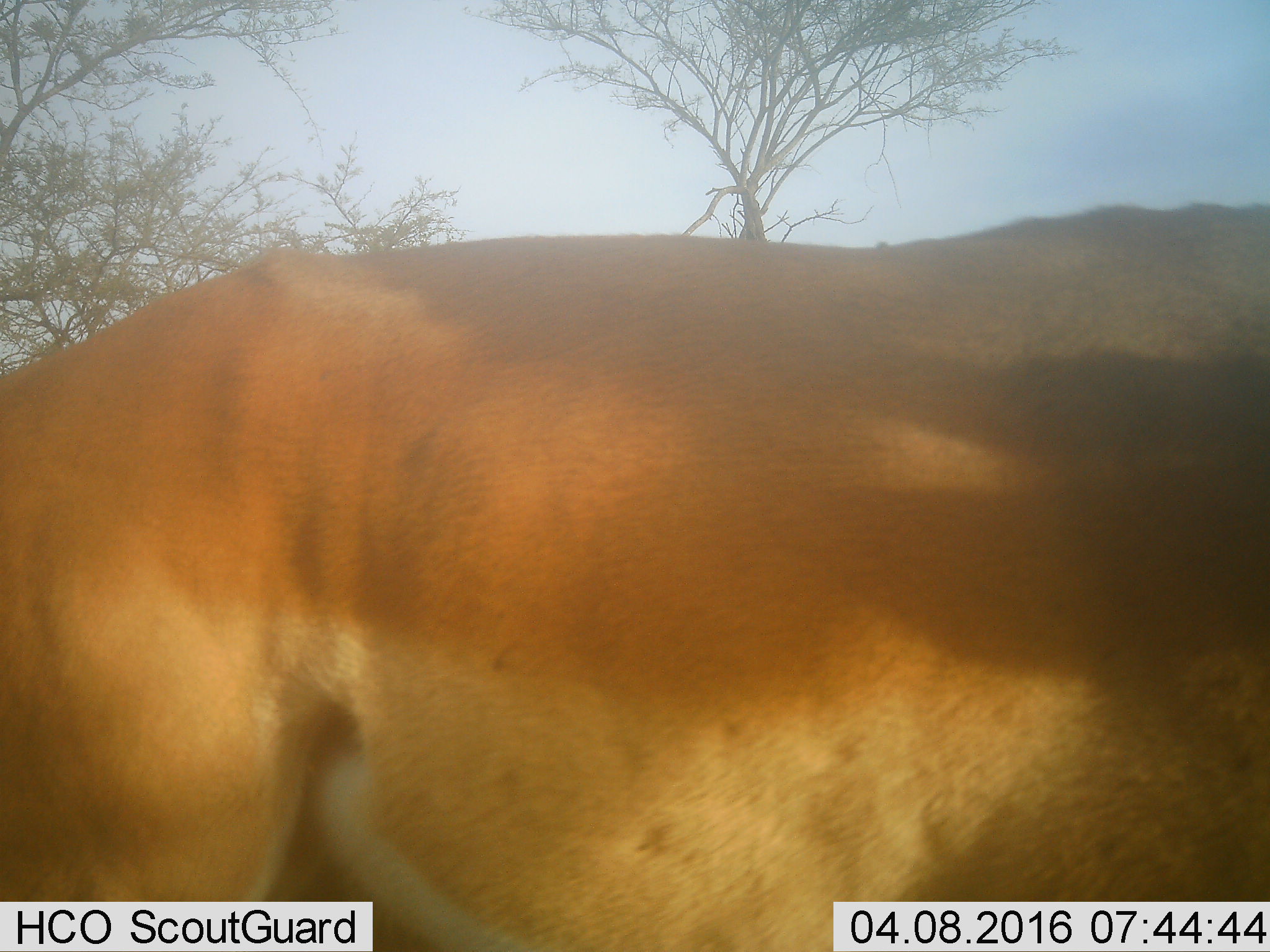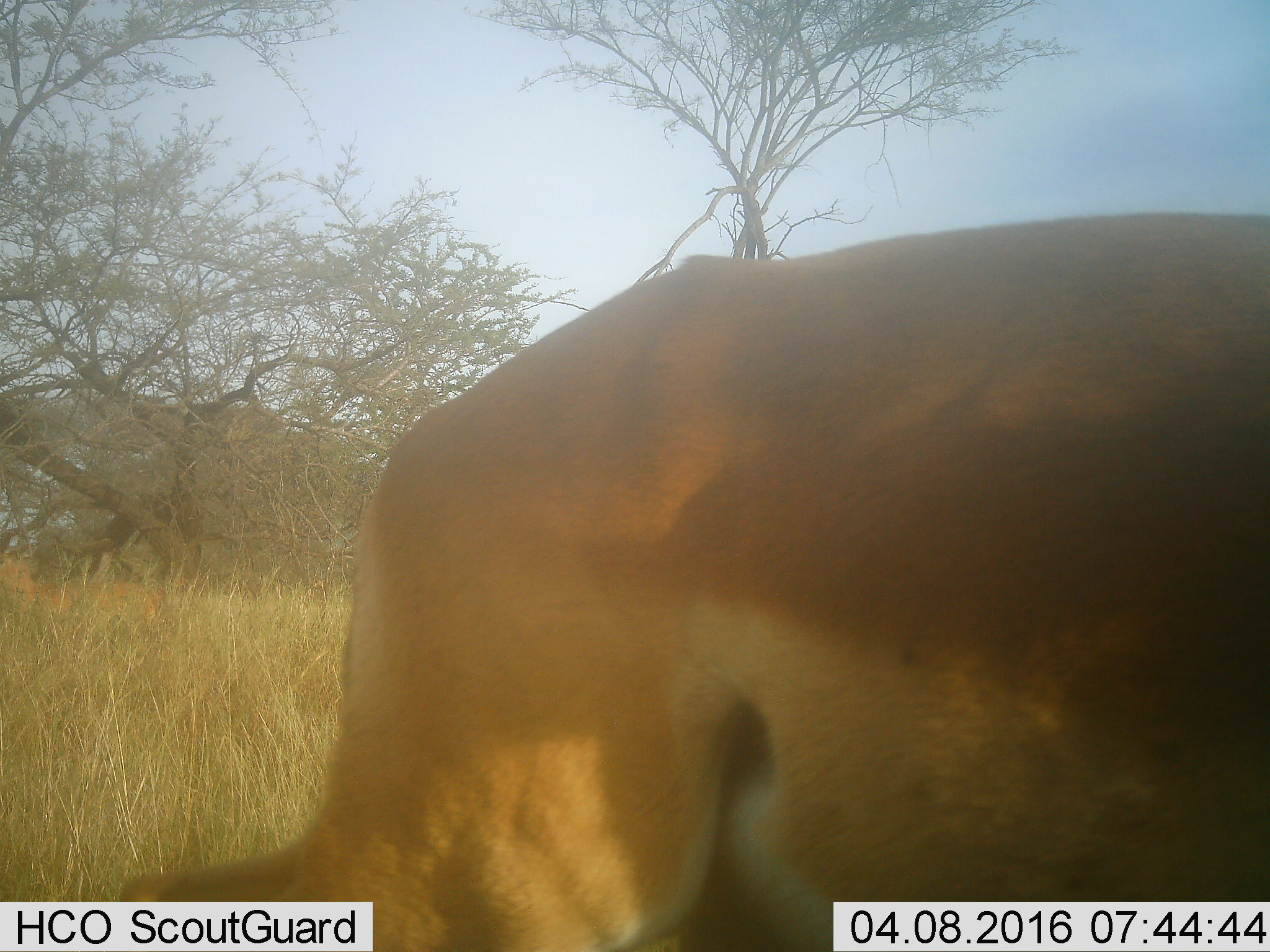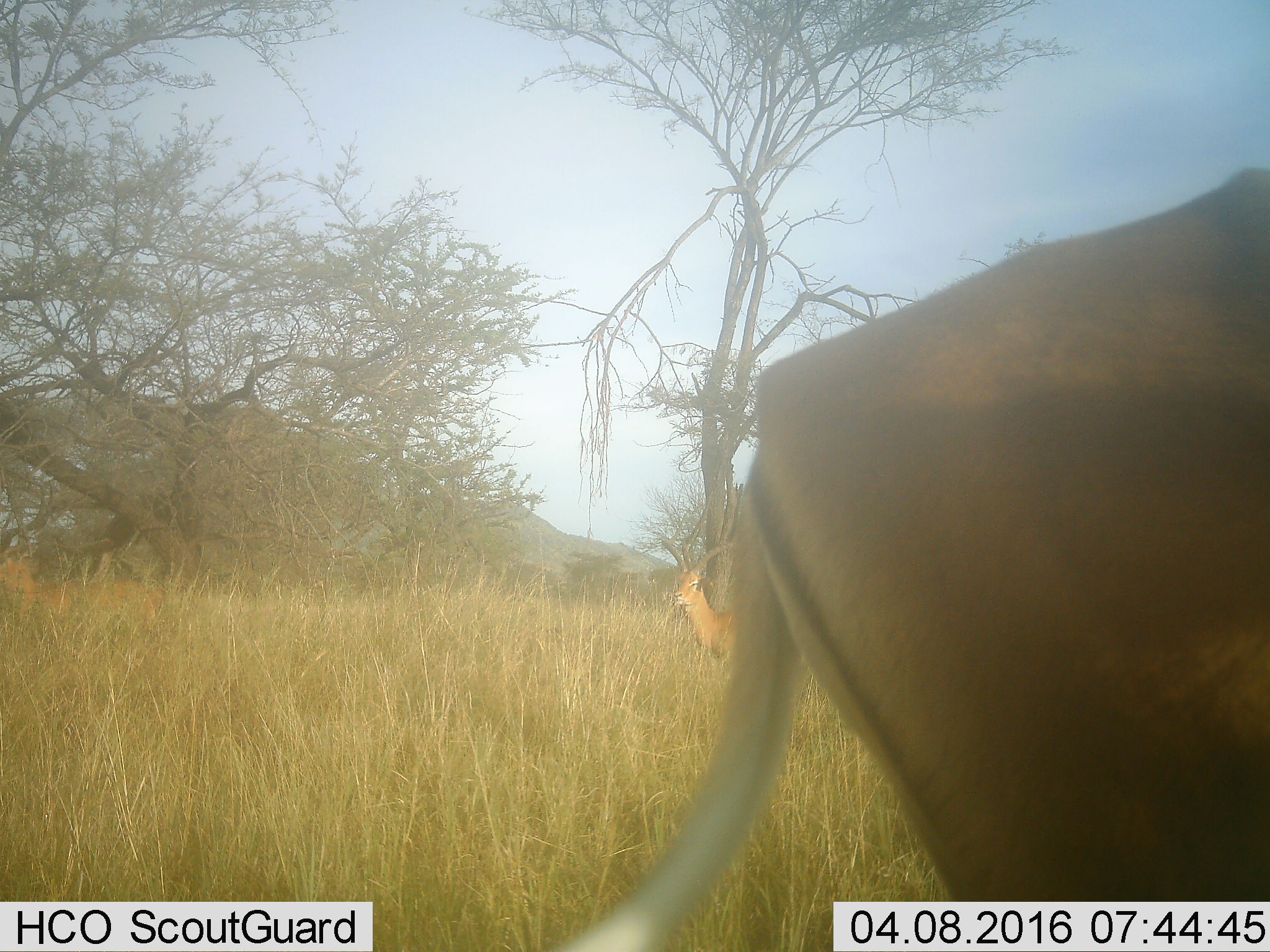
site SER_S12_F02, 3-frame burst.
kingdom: Animalia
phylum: Chordata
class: Mammalia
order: Artiodactyla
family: Bovidae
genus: Aepyceros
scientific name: Aepyceros melampus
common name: impala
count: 2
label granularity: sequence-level